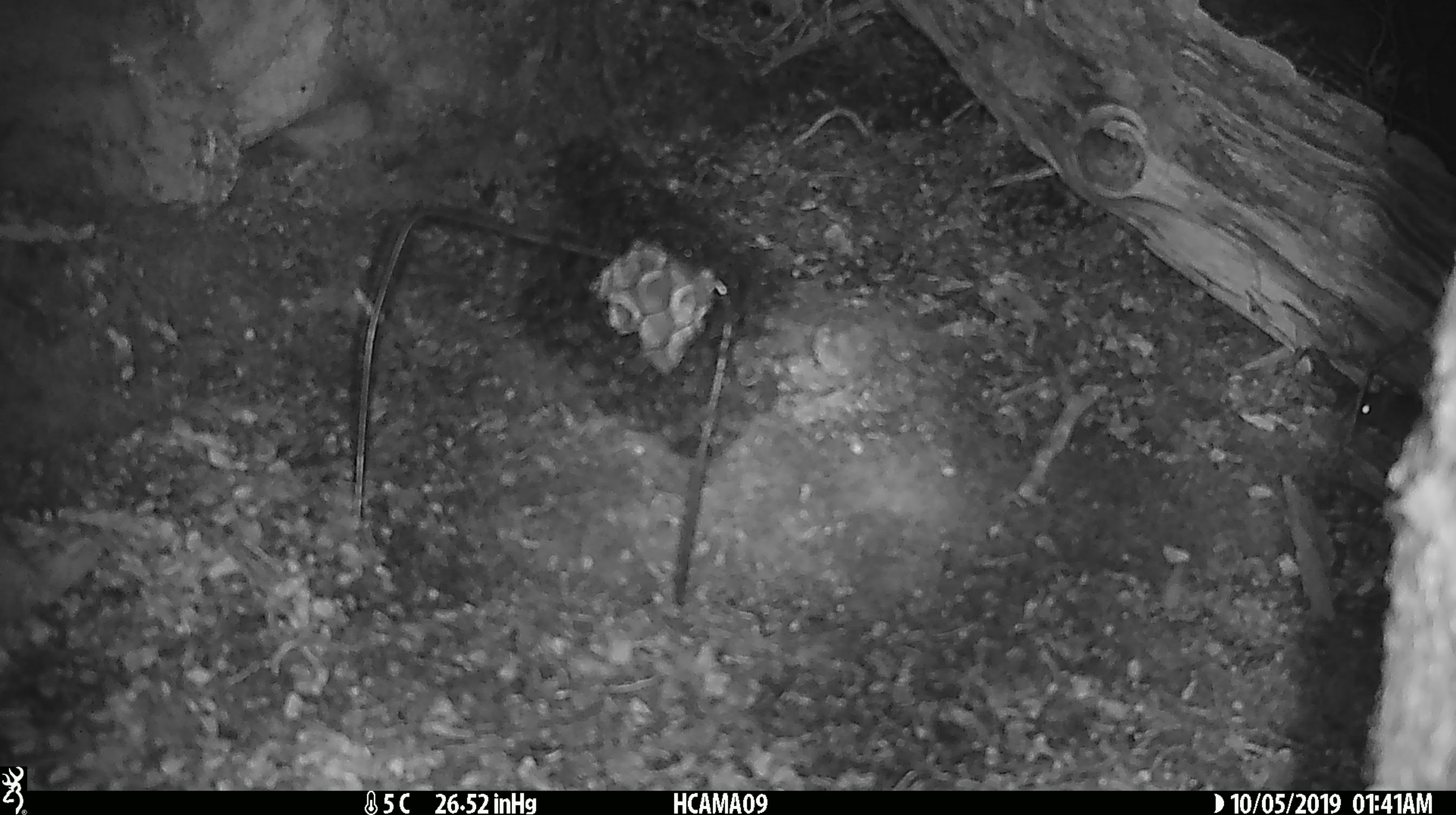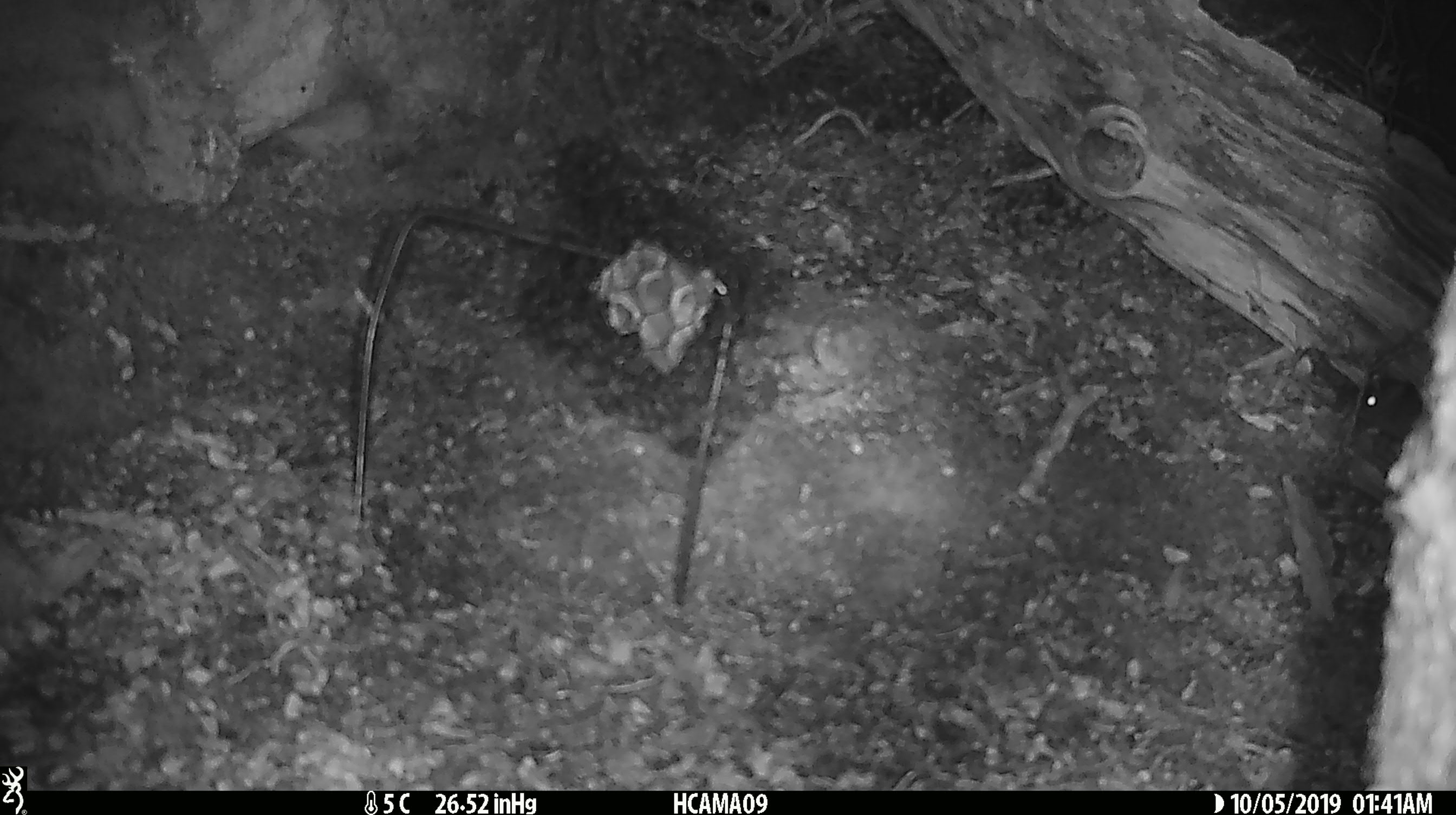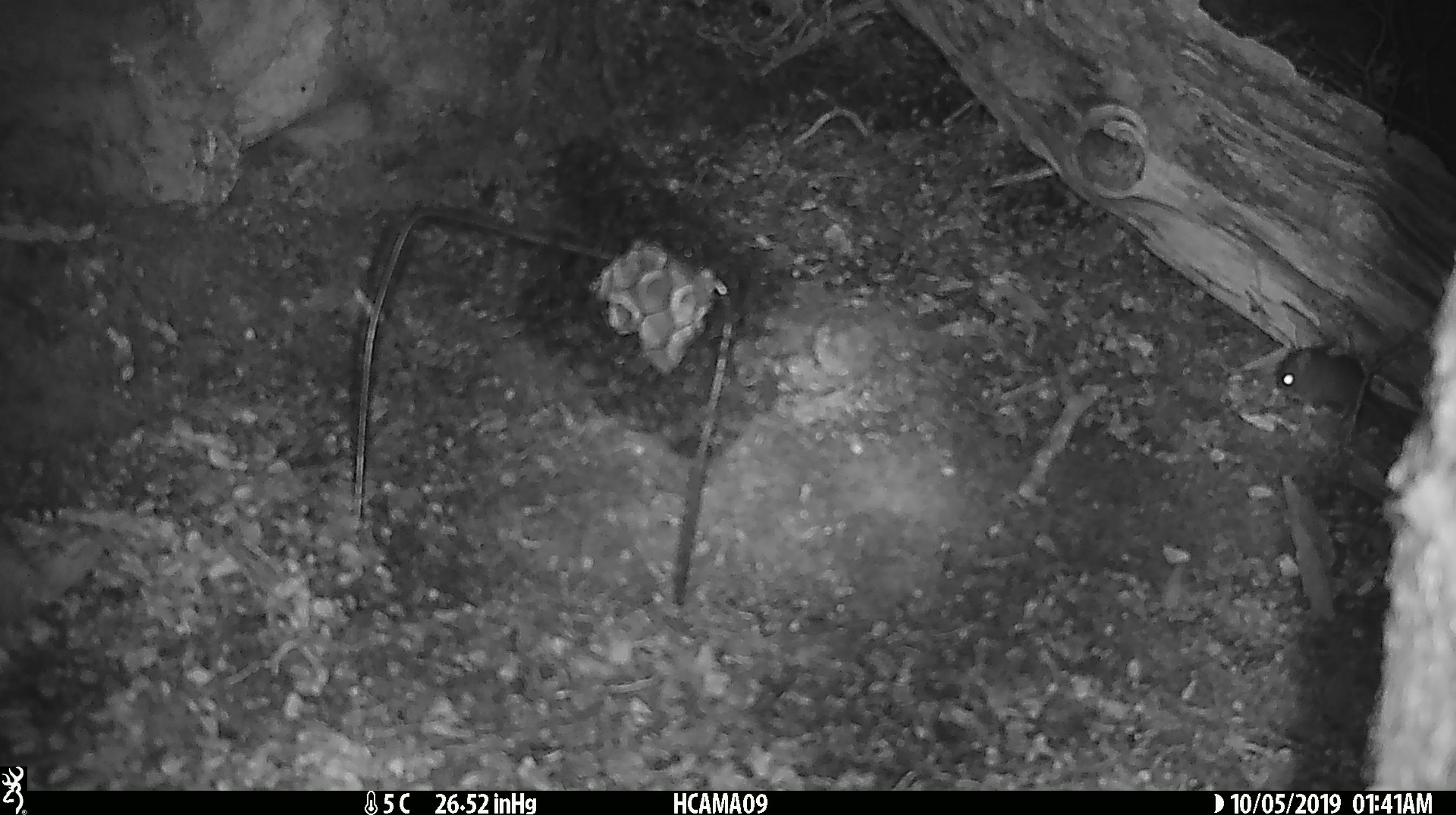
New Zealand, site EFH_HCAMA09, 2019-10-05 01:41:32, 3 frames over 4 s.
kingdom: Animalia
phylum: Chordata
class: Mammalia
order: Rodentia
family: Muridae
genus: Mus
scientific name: Mus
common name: mouse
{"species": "mouse (Mus)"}